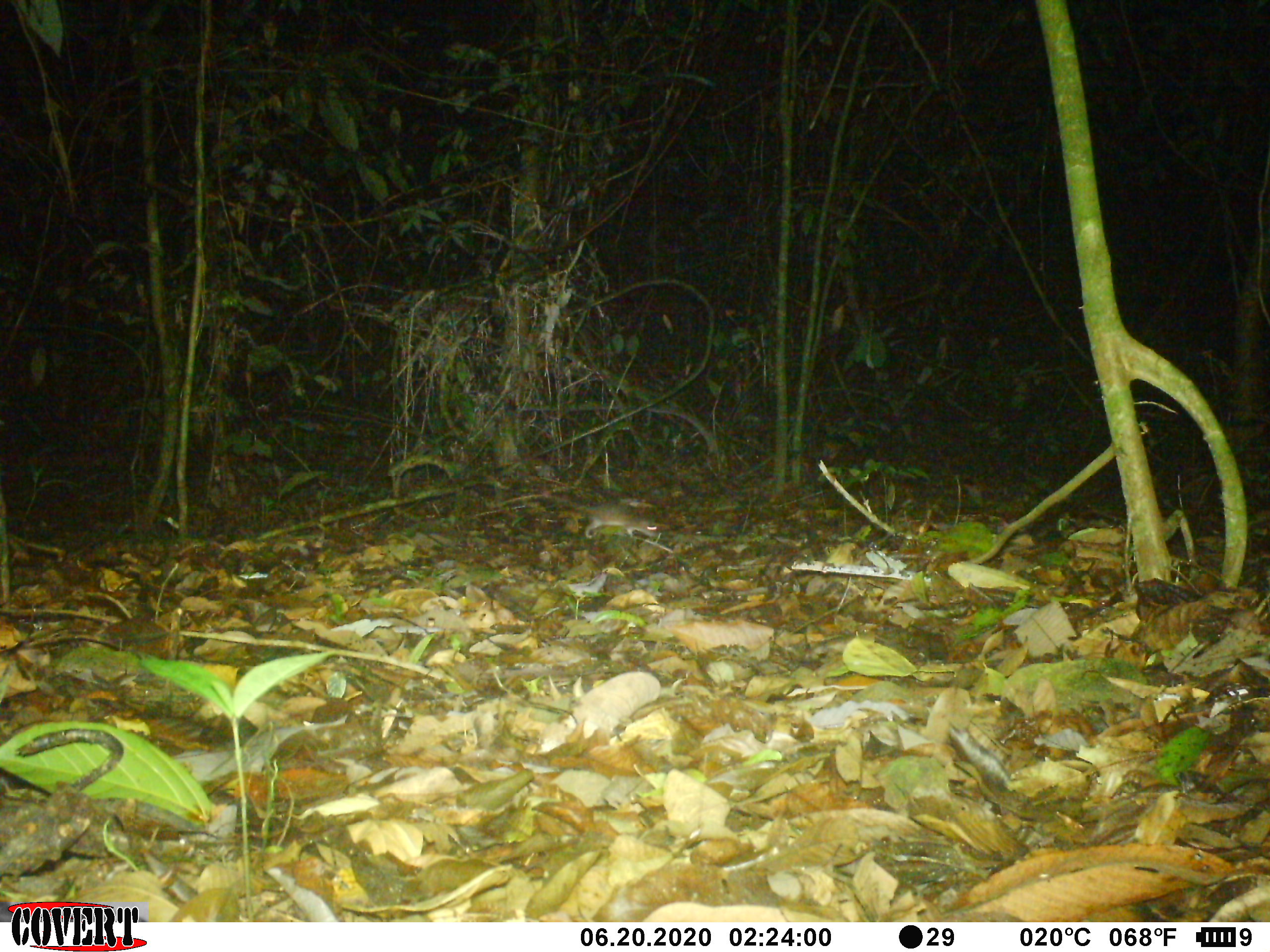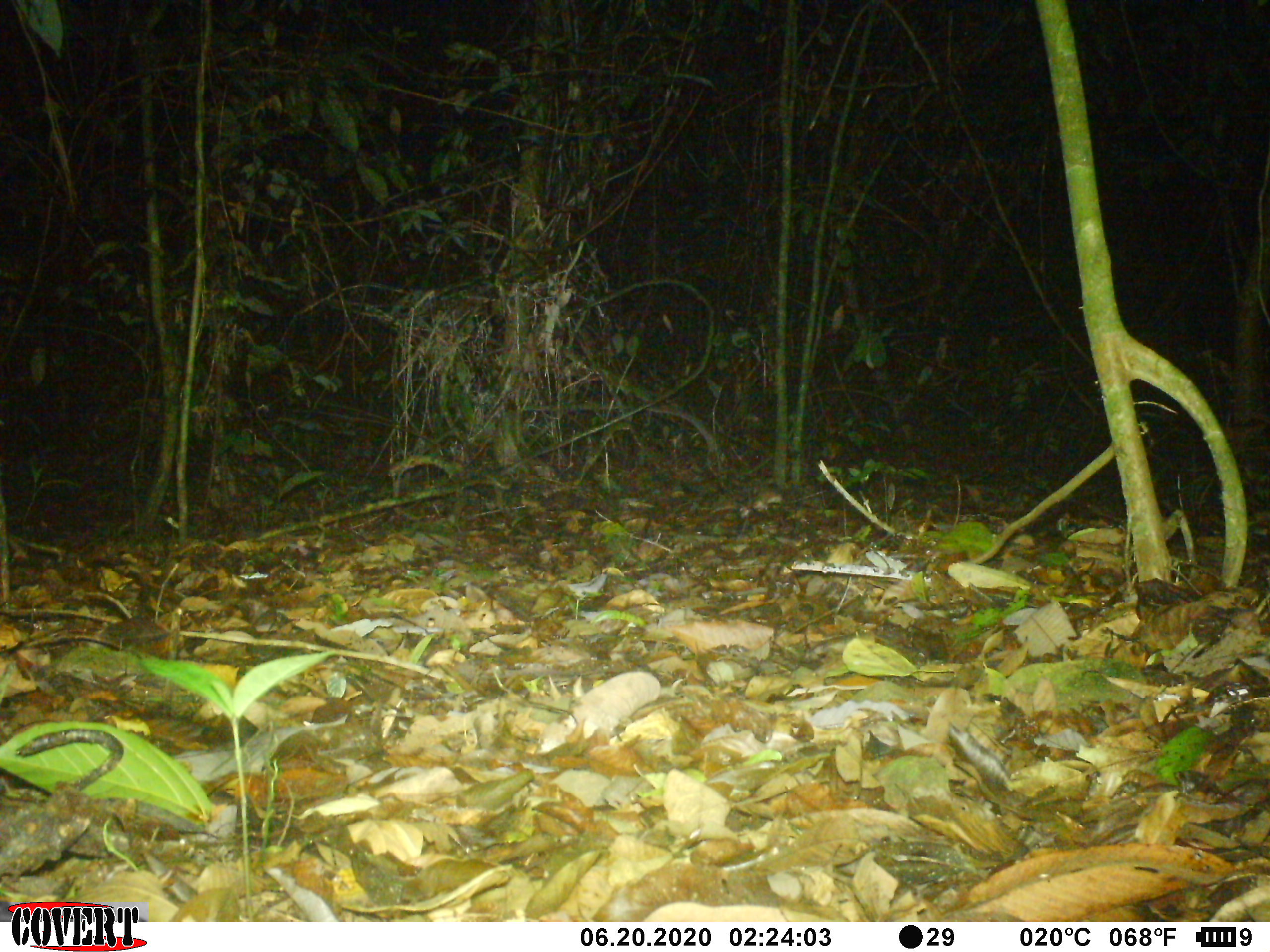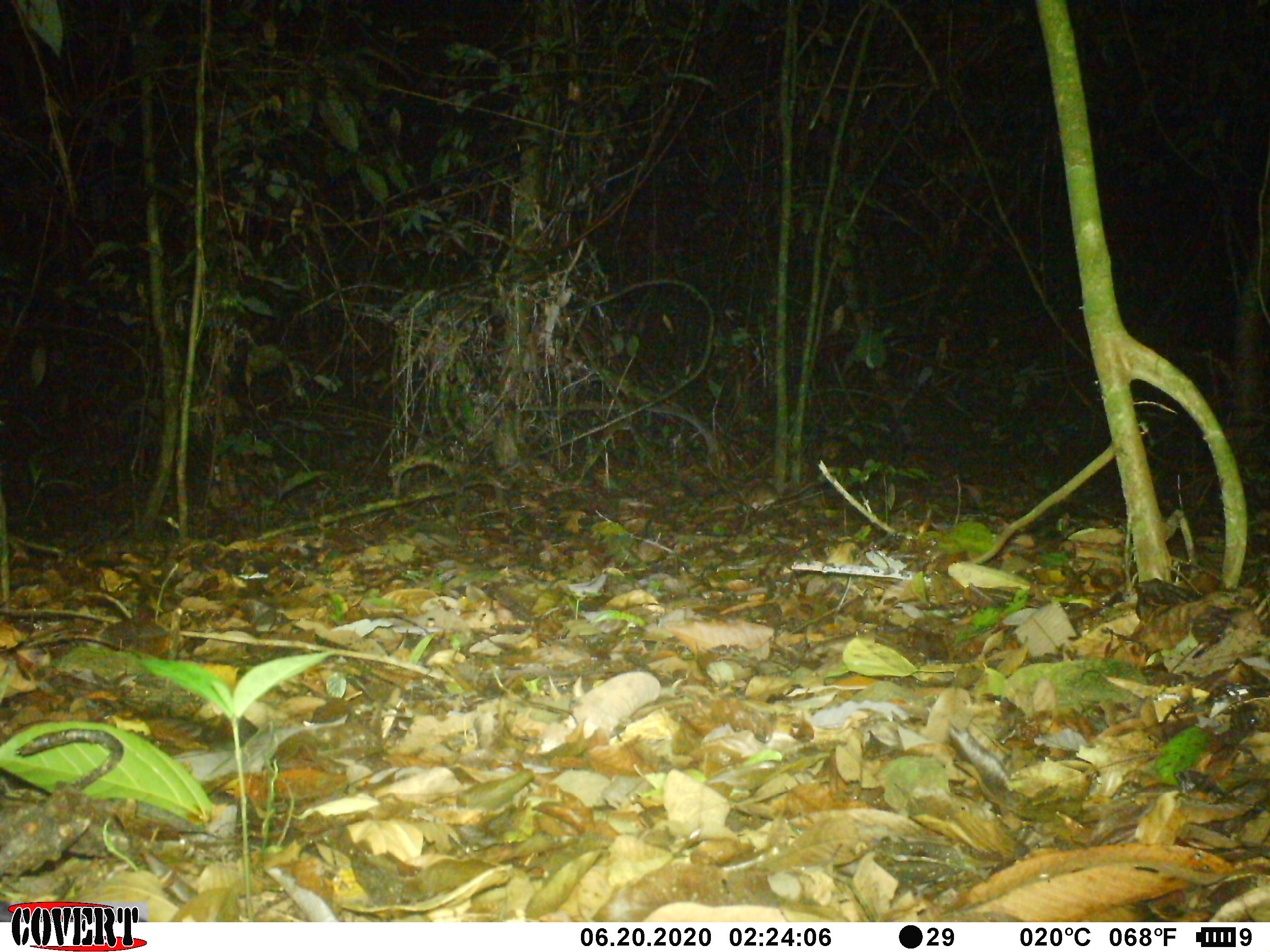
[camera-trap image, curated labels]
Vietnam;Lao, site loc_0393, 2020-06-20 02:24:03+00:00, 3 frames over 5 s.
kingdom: Animalia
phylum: Chordata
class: Mammalia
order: Rodentia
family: Muridae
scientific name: Muridae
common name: old-world mice and rats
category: unidentified murid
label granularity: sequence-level